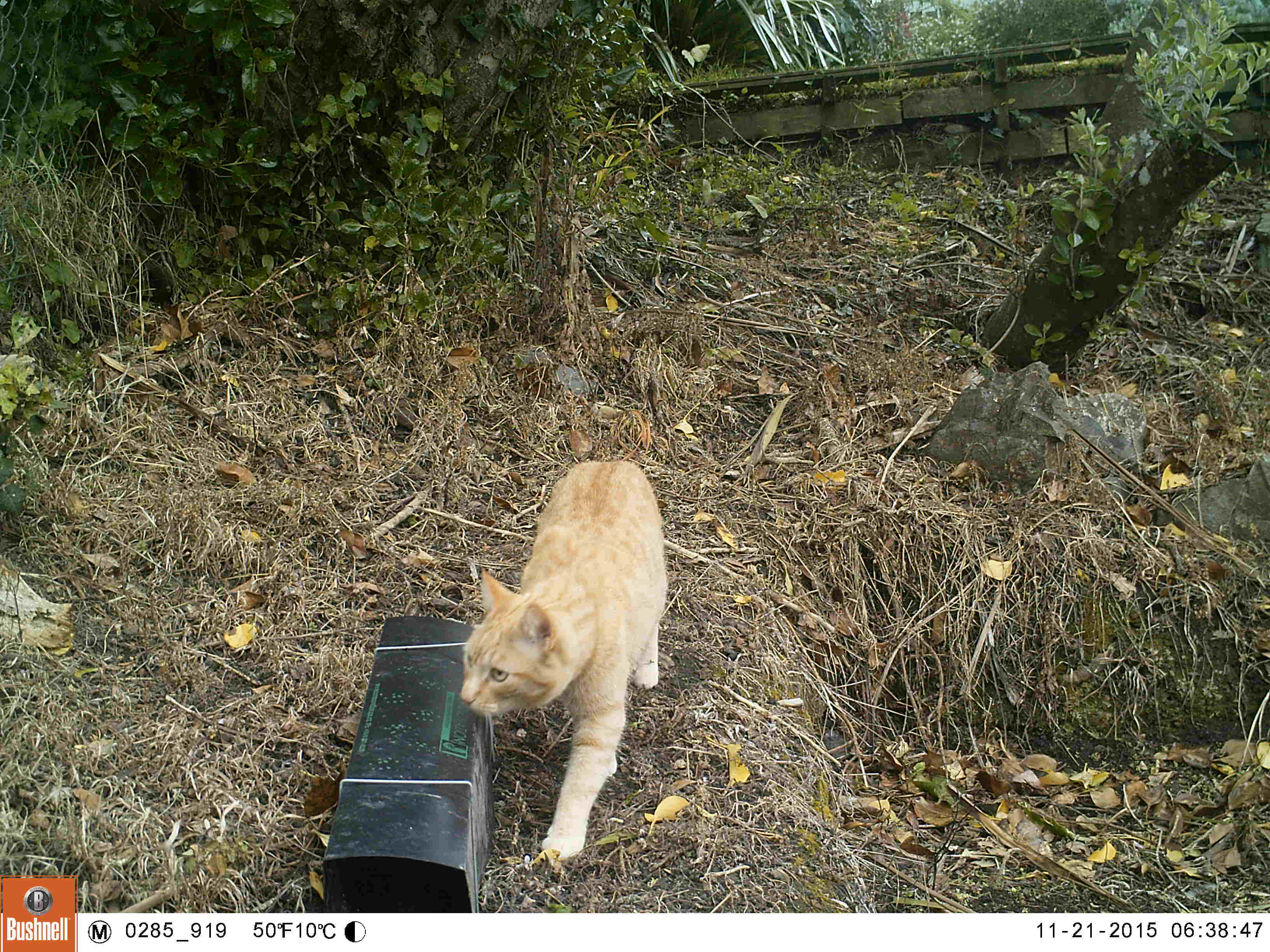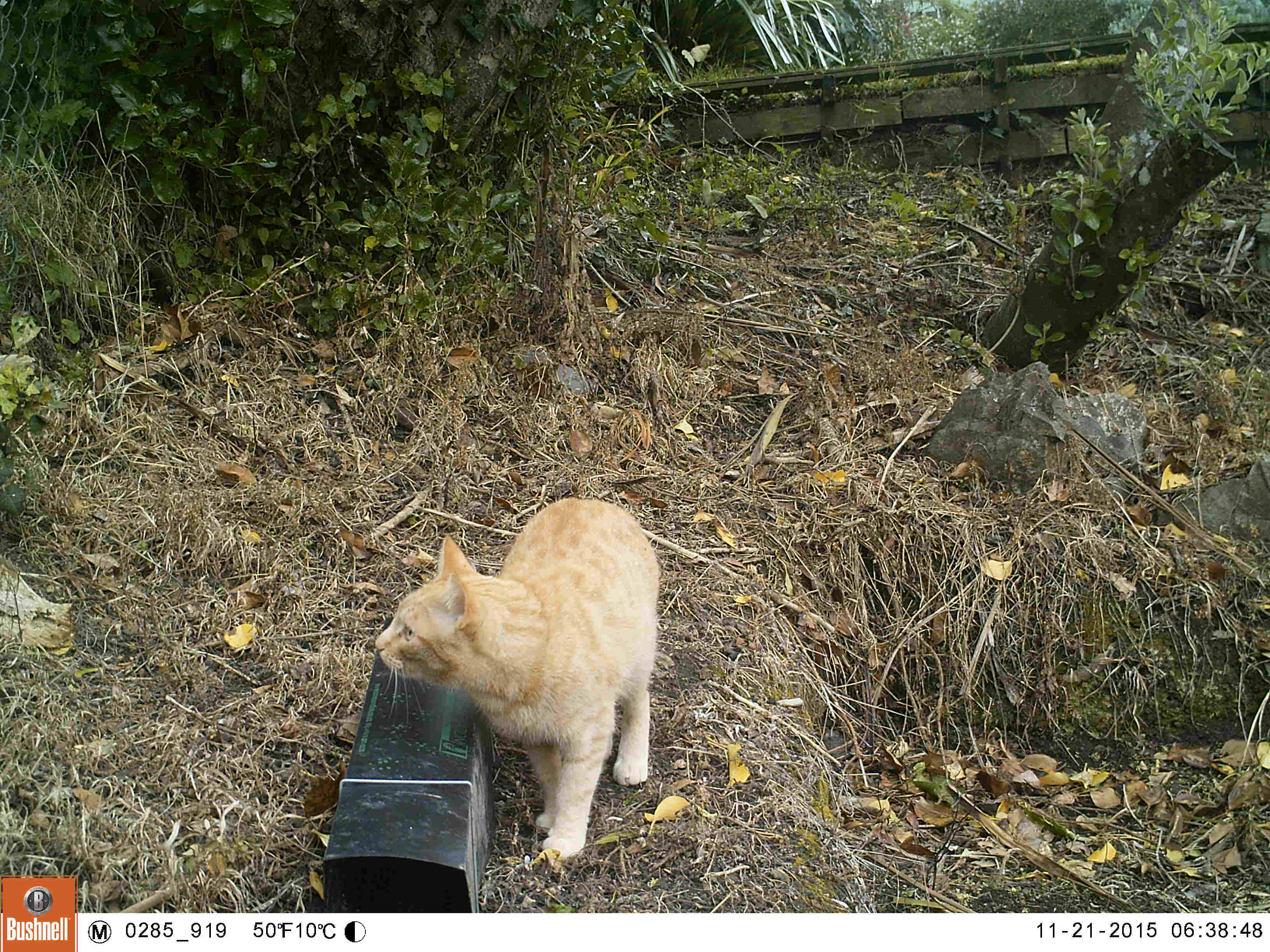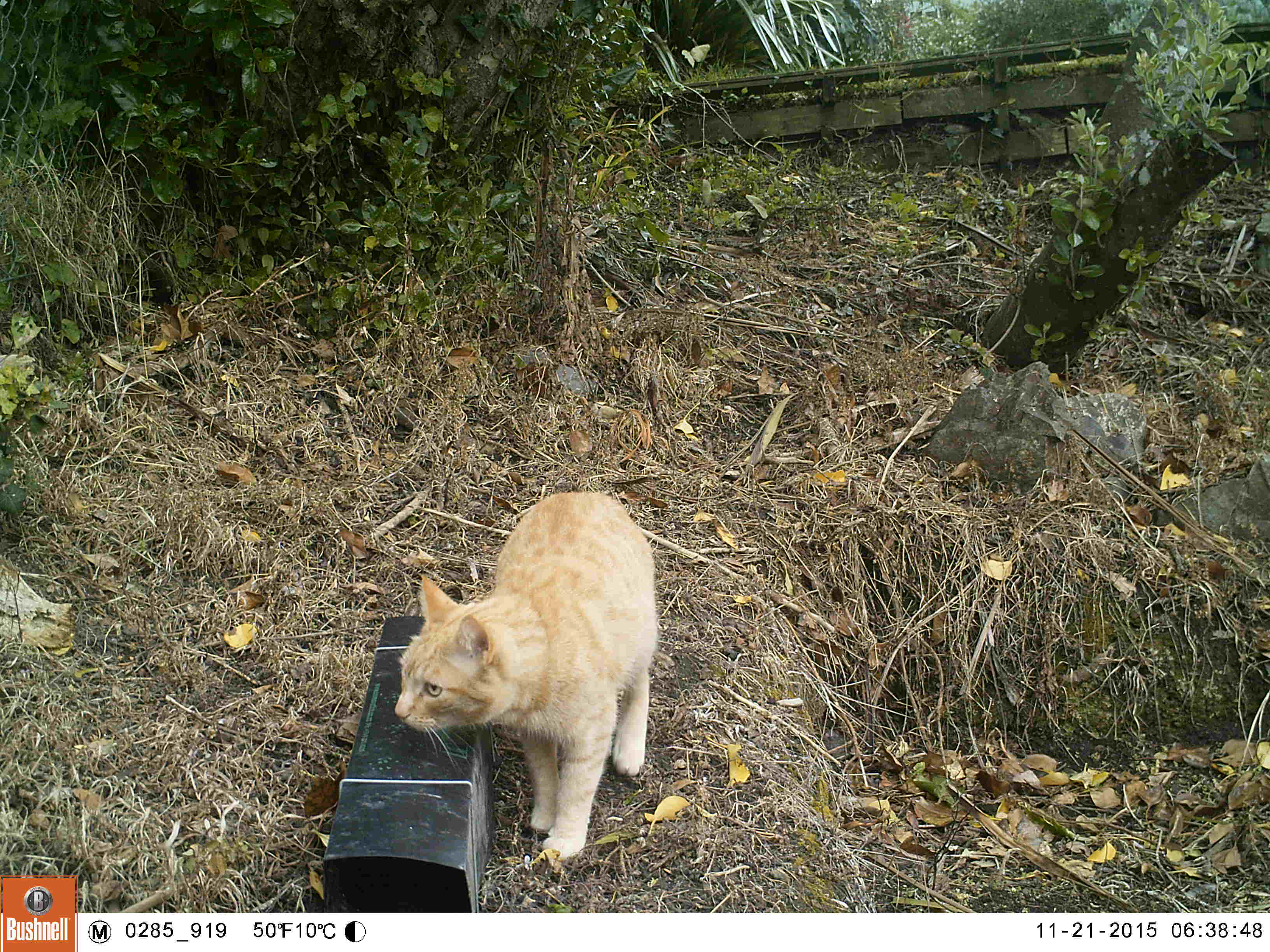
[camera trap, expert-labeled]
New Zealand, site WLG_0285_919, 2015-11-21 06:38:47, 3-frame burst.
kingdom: Animalia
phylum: Chordata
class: Mammalia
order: Carnivora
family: Felidae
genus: Felis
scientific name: Felis catus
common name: domestic cat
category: cat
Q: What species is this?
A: Cat (domestic cat) (Felis catus).